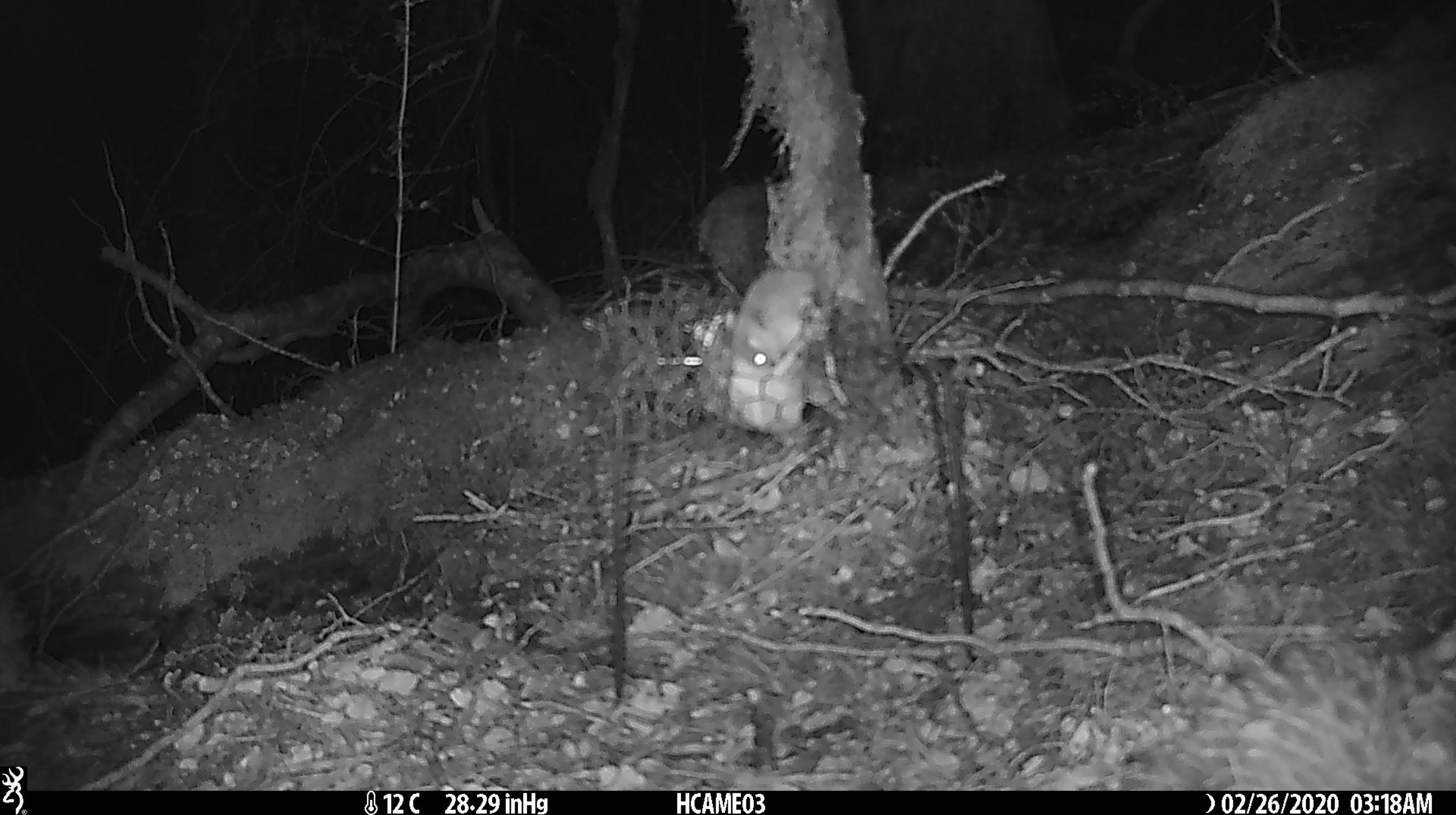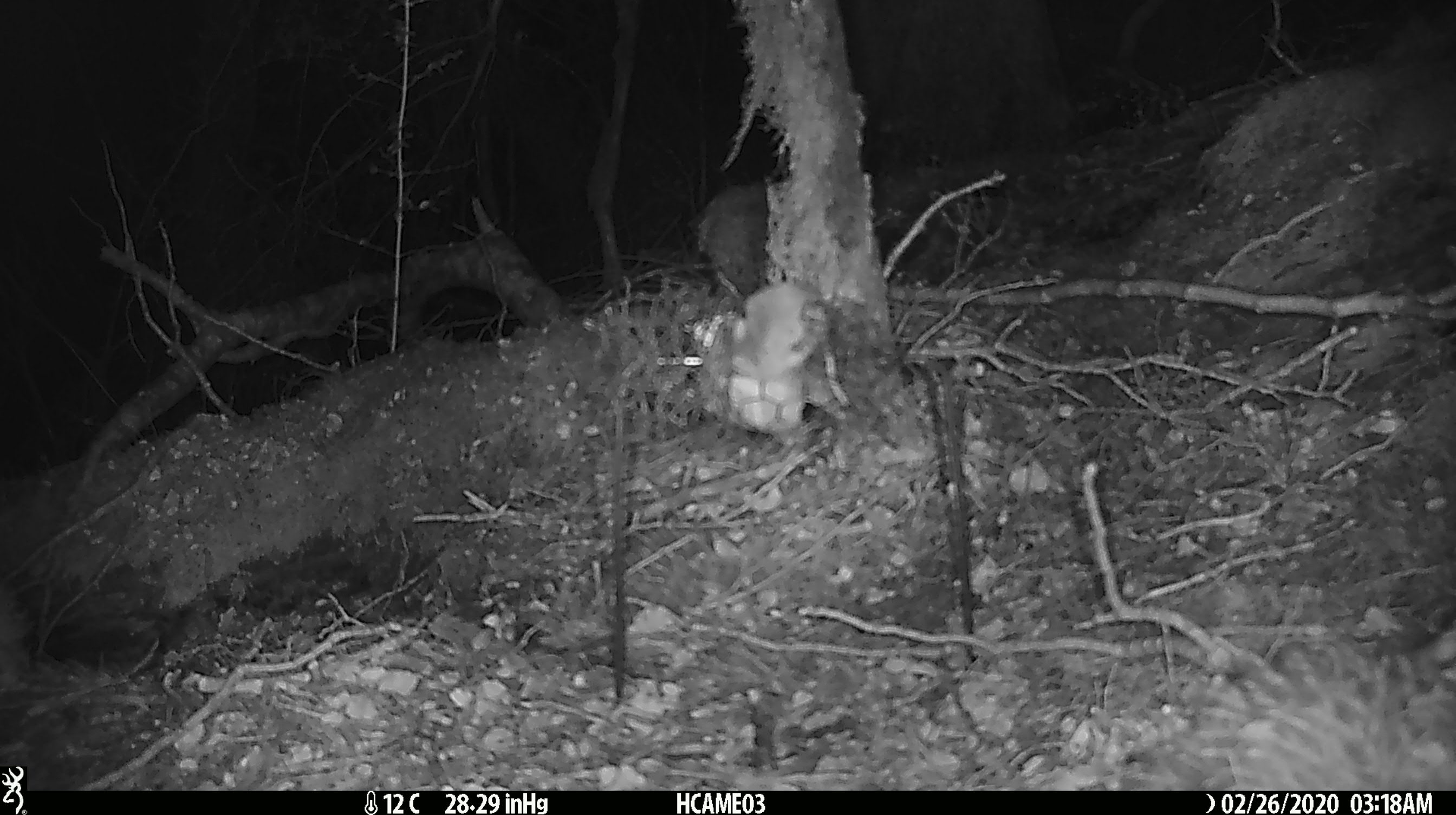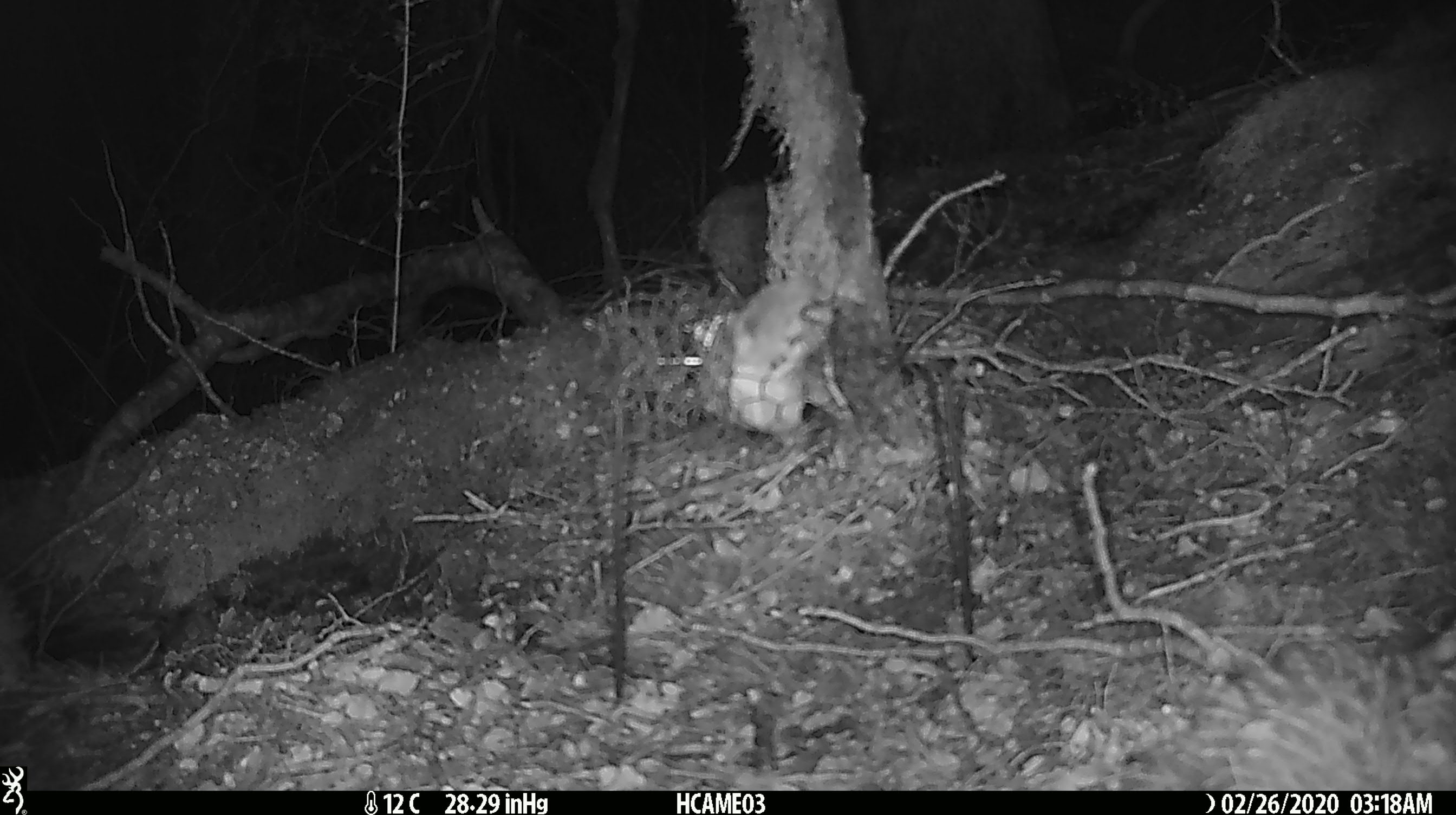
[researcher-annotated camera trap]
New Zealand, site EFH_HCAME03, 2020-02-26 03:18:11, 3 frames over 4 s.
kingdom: Animalia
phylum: Chordata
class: Mammalia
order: Rodentia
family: Muridae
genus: Mus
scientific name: Mus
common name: mouse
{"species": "mouse (Mus)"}